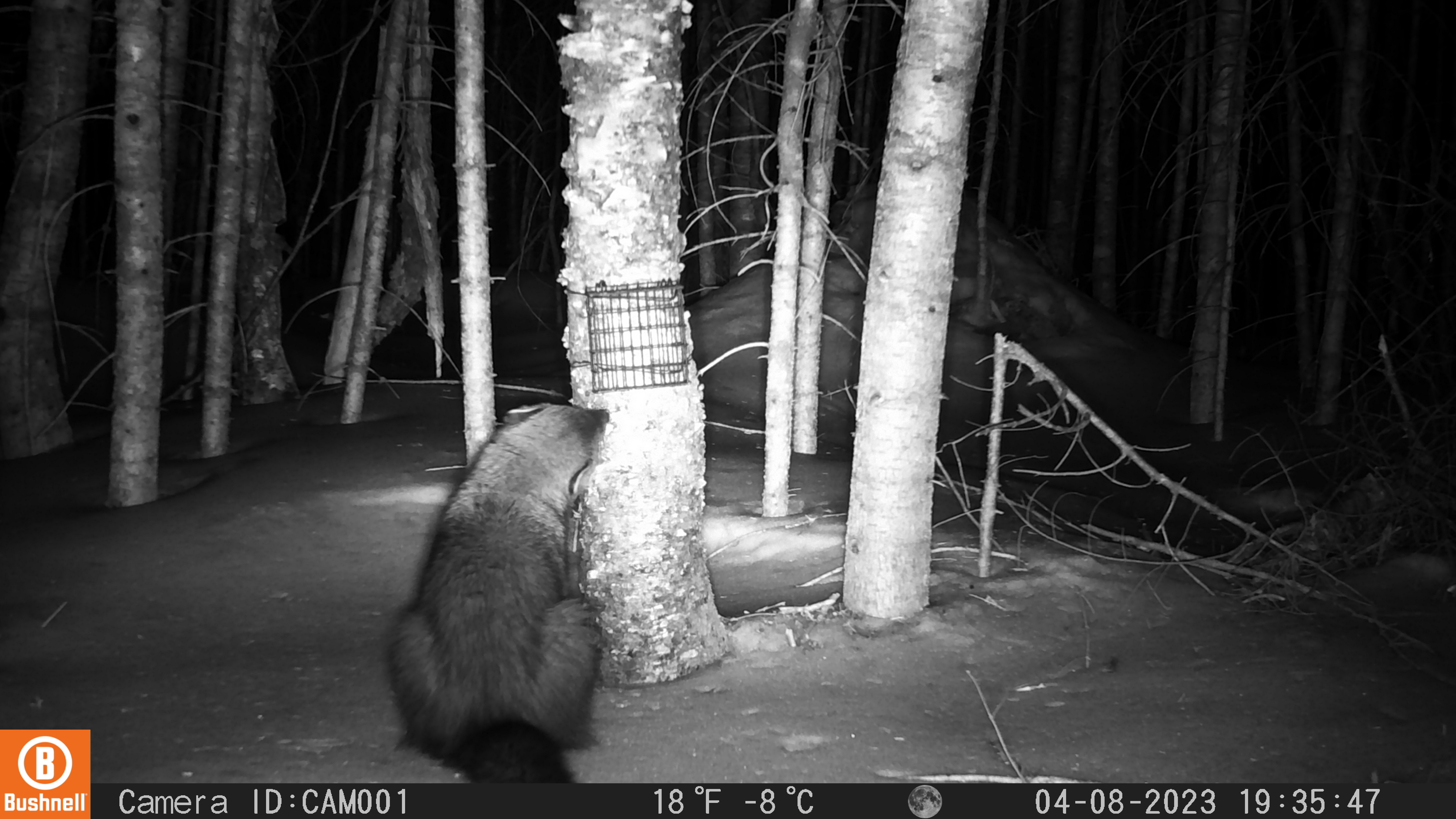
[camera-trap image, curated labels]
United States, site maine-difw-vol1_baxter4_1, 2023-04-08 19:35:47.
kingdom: Animalia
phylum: Chordata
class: Mammalia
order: Carnivora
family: Mustelidae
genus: Pekania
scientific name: Pekania pennanti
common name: fisher